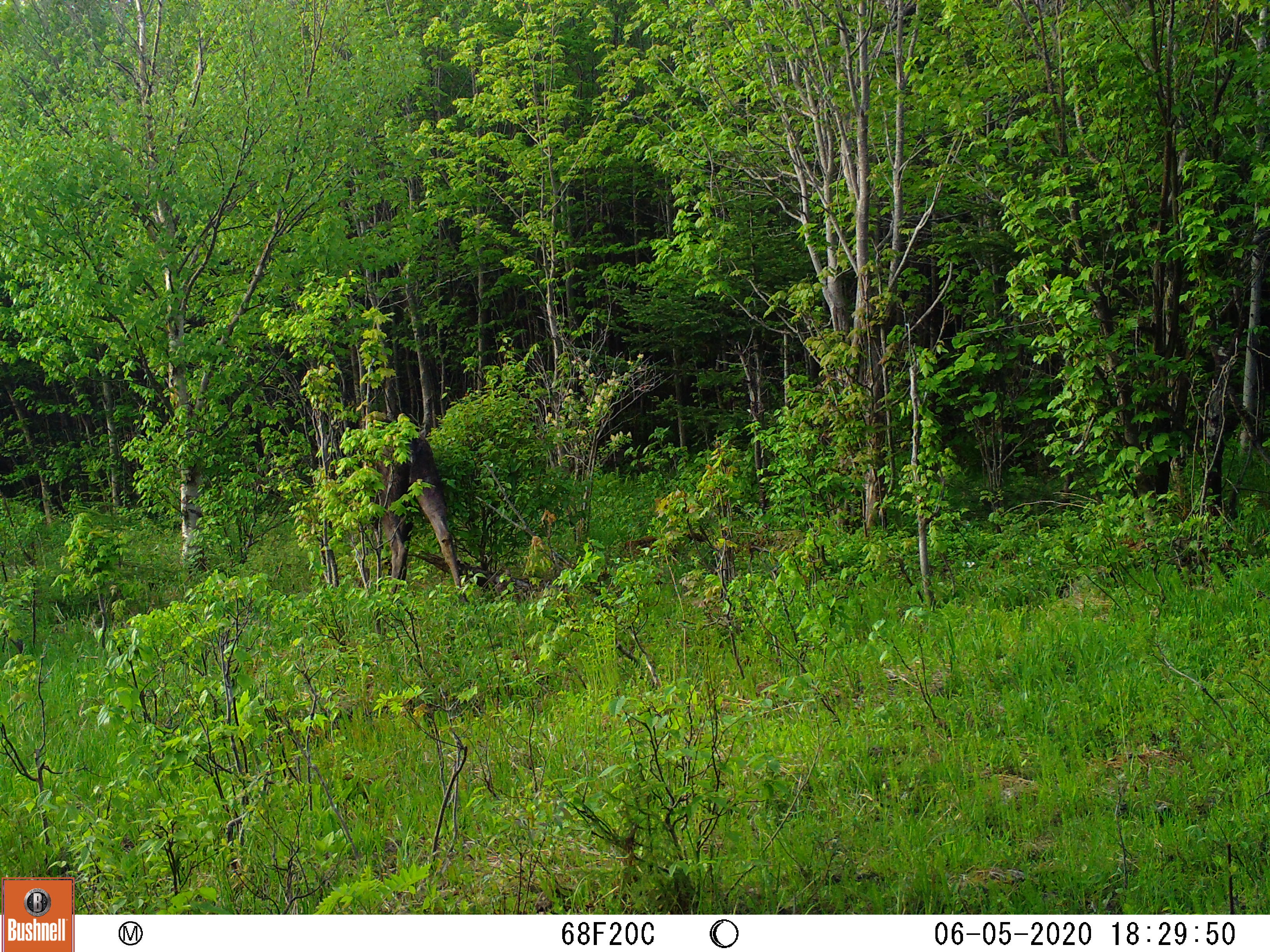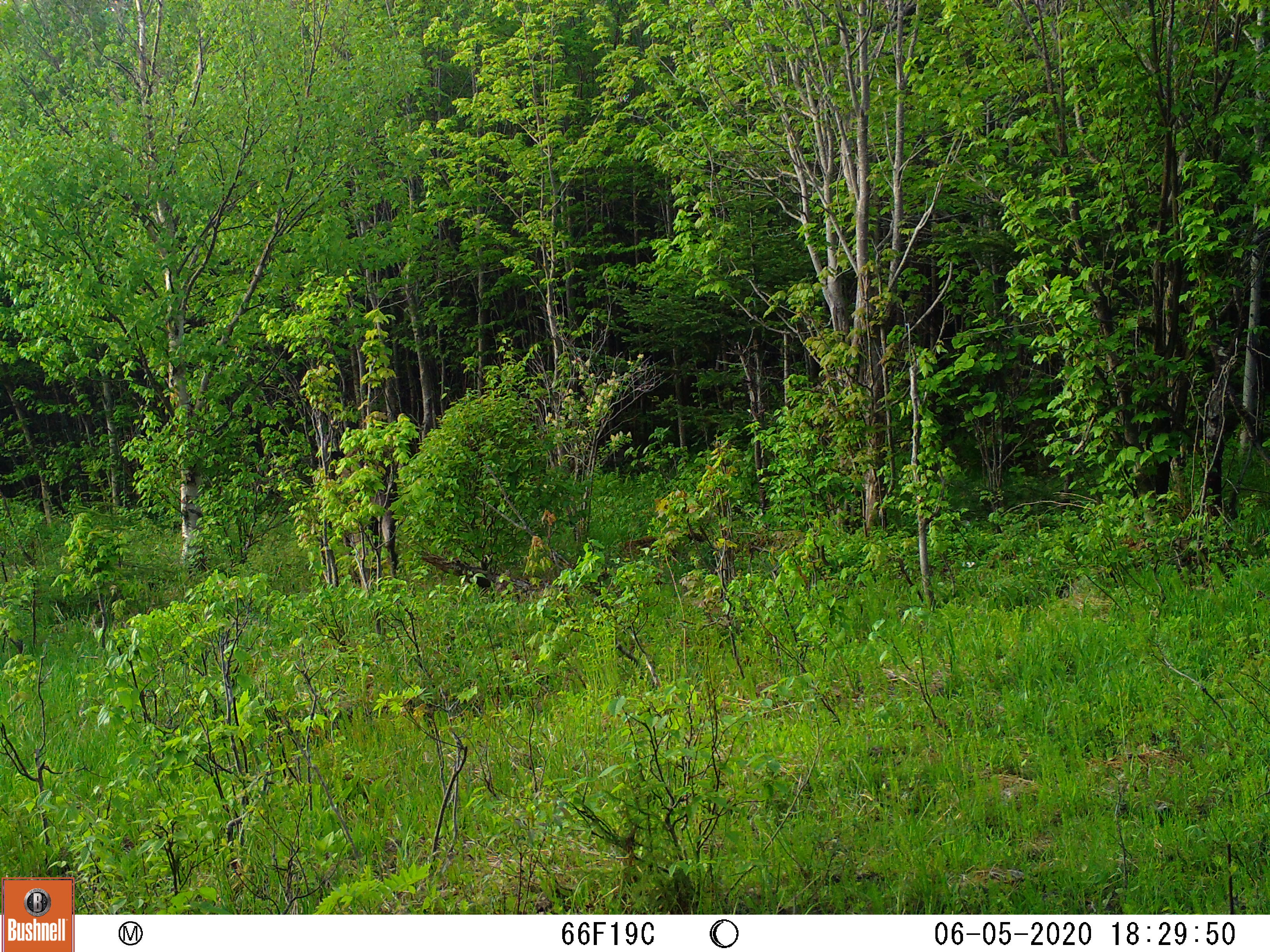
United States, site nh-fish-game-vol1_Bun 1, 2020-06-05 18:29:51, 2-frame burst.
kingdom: Animalia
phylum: Chordata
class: Mammalia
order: Artiodactyla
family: Cervidae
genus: Alces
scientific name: Alces alces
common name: moose